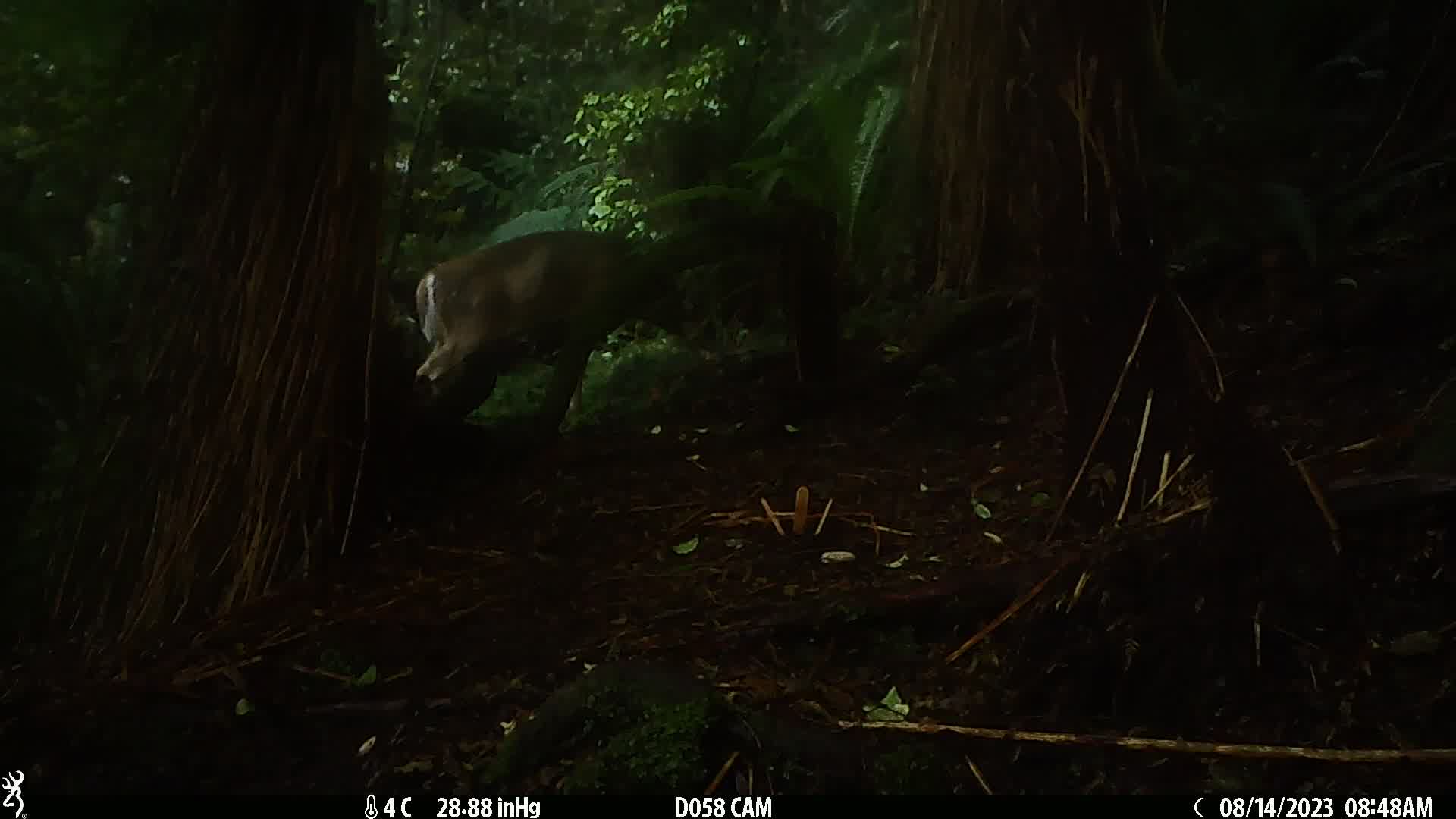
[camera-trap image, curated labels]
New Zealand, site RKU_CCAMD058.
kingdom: Animalia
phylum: Chordata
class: Mammalia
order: Artiodactyla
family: Cervidae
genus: Odocoileus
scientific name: Odocoileus virginianus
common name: white-tailed deer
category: white tailed deer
White tailed deer (white-tailed deer) (Odocoileus virginianus).